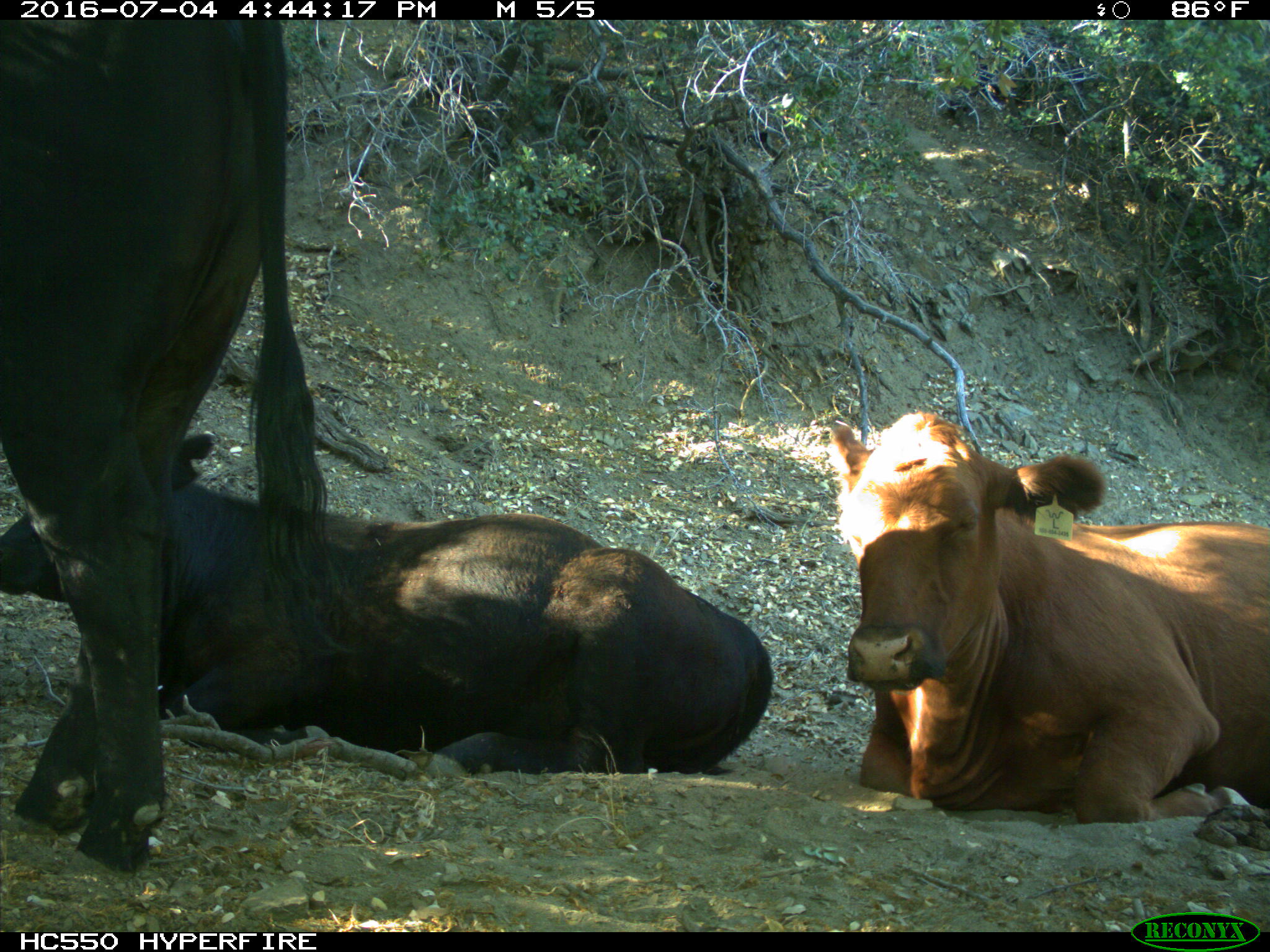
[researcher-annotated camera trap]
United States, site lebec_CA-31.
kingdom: Animalia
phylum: Chordata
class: Mammalia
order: Artiodactyla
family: Bovidae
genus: Bos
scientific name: Bos taurus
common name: domestic cow